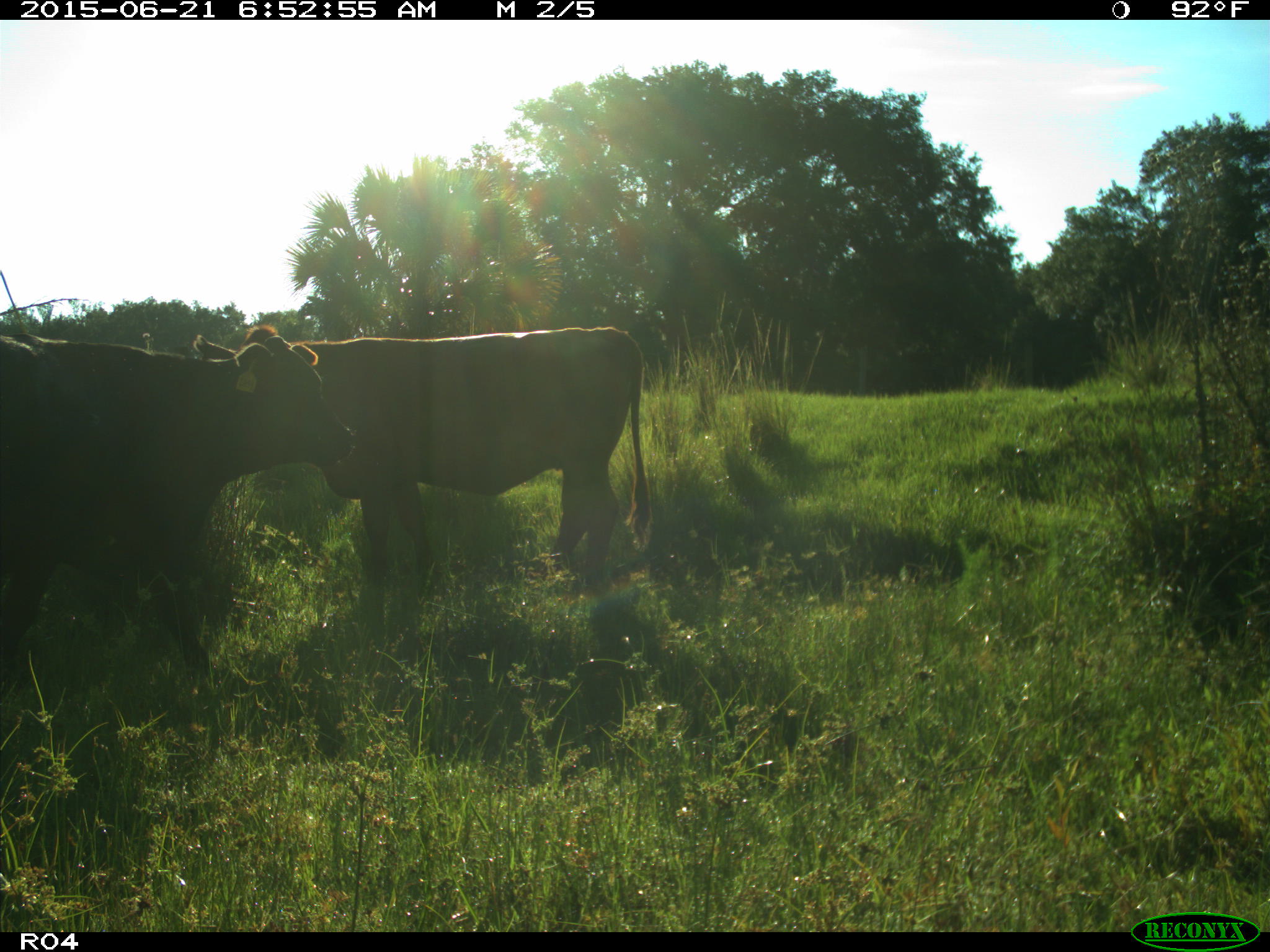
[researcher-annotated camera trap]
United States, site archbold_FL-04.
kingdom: Animalia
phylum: Chordata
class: Mammalia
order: Artiodactyla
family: Bovidae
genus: Bos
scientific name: Bos taurus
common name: domestic cow